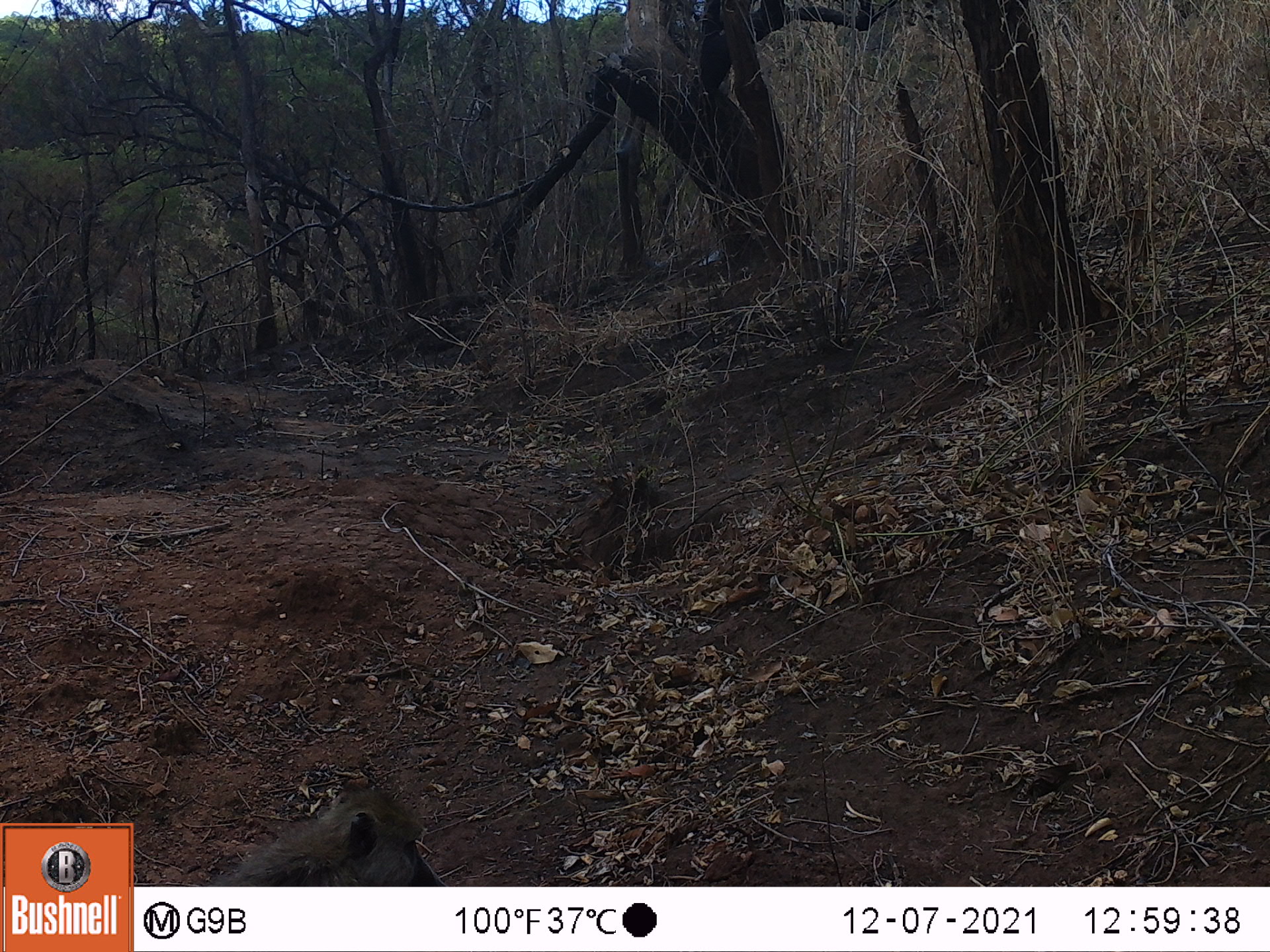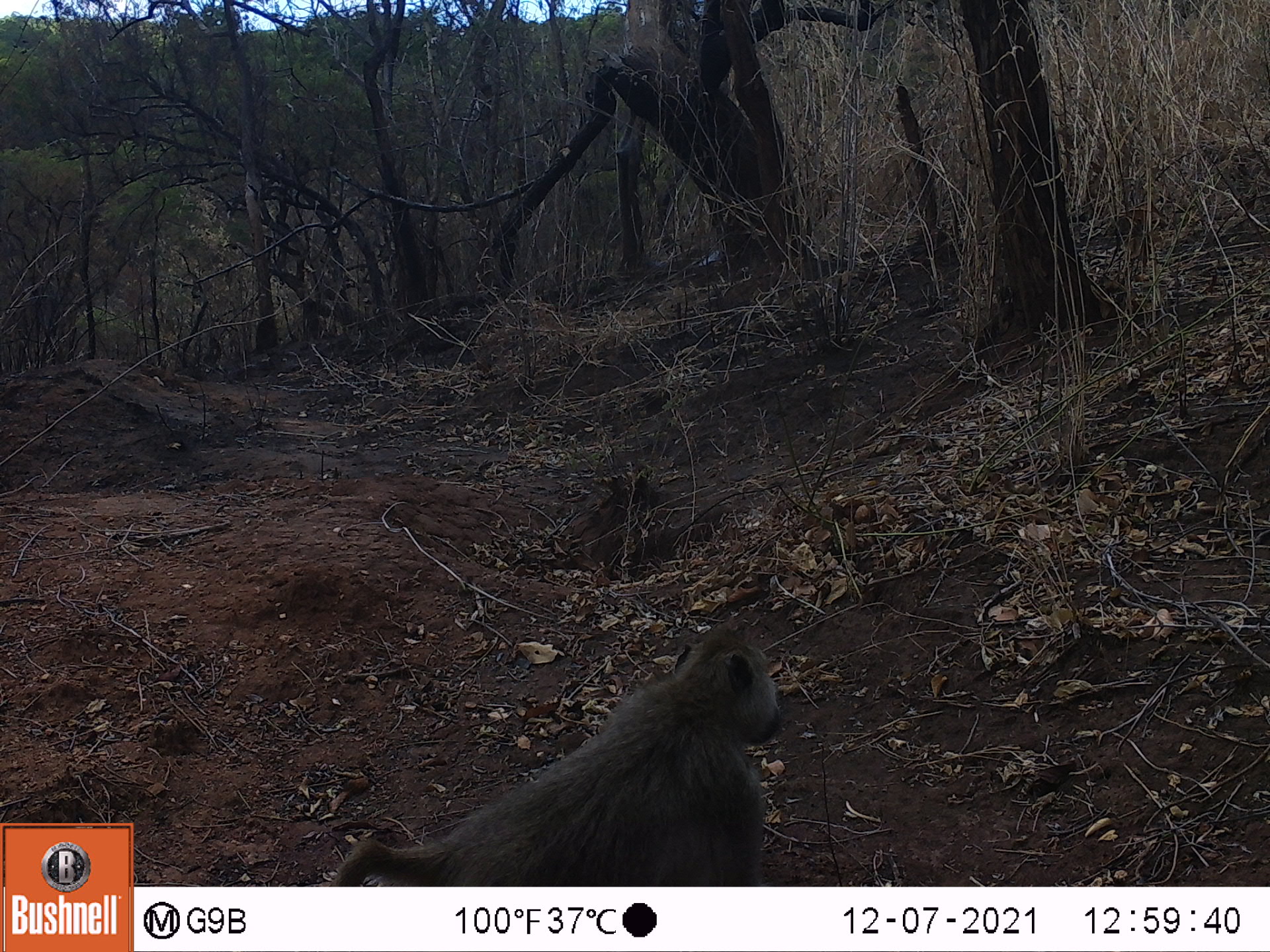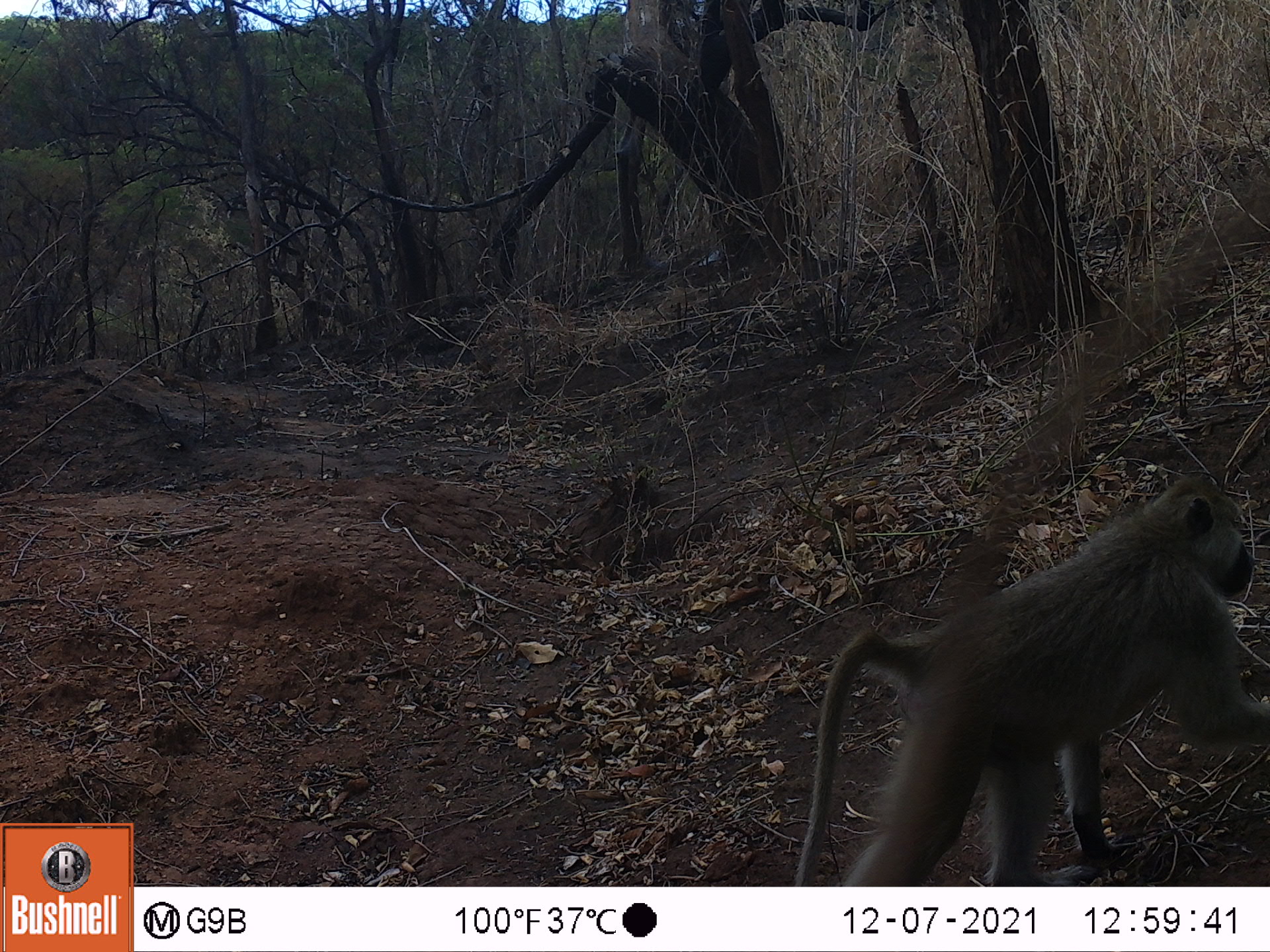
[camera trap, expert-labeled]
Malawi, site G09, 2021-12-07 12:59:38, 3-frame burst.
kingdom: Animalia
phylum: Chordata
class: Mammalia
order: Primates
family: Cercopithecidae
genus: Papio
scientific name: Papio cynocephalus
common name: yellow baboon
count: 1